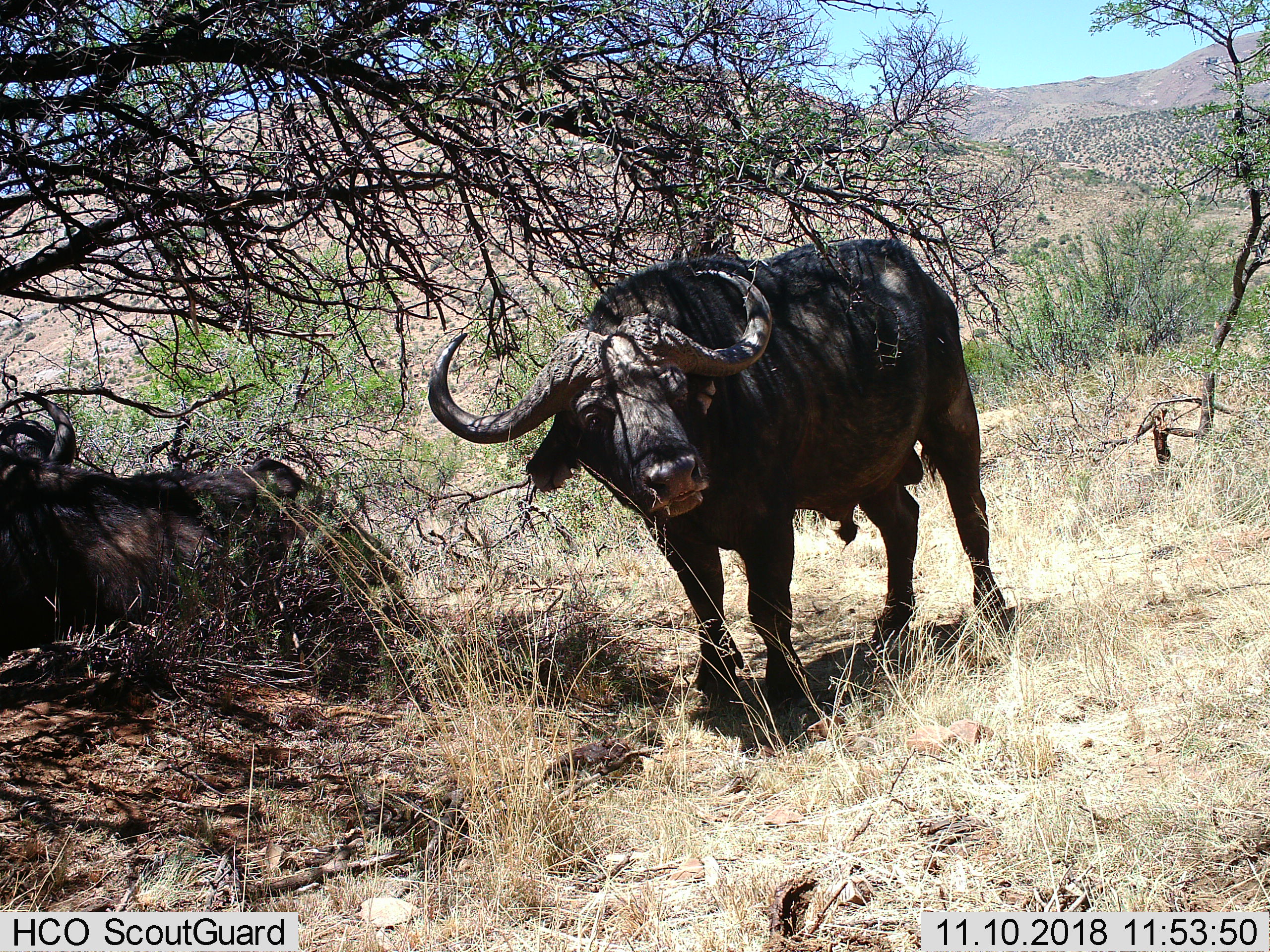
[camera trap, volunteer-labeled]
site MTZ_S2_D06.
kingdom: Animalia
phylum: Chordata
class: Mammalia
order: Artiodactyla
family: Bovidae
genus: Syncerus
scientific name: Syncerus caffer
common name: african buffalo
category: buffalo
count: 2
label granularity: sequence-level